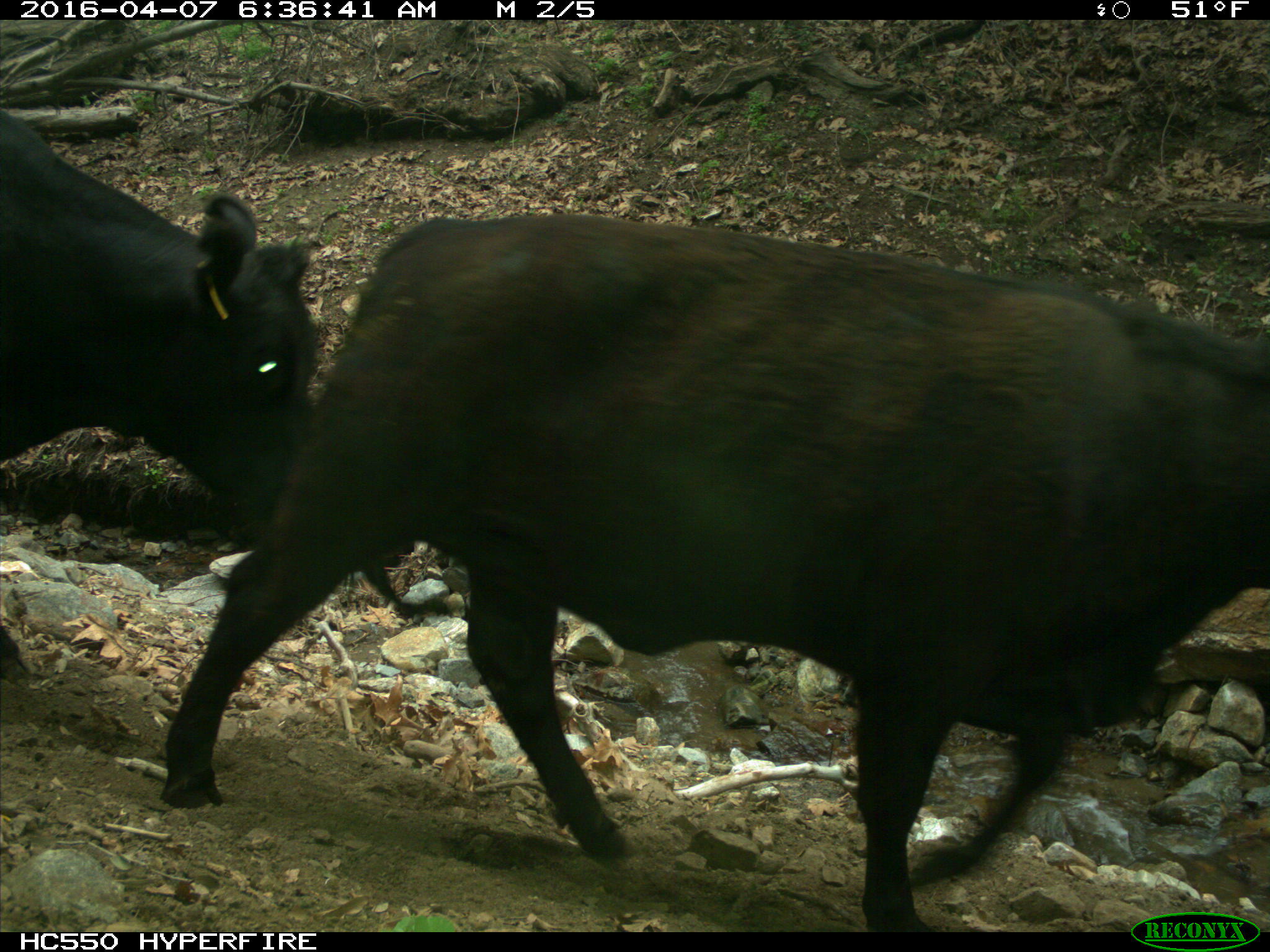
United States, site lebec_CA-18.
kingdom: Animalia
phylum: Chordata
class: Mammalia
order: Artiodactyla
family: Bovidae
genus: Bos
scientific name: Bos taurus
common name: domestic cow